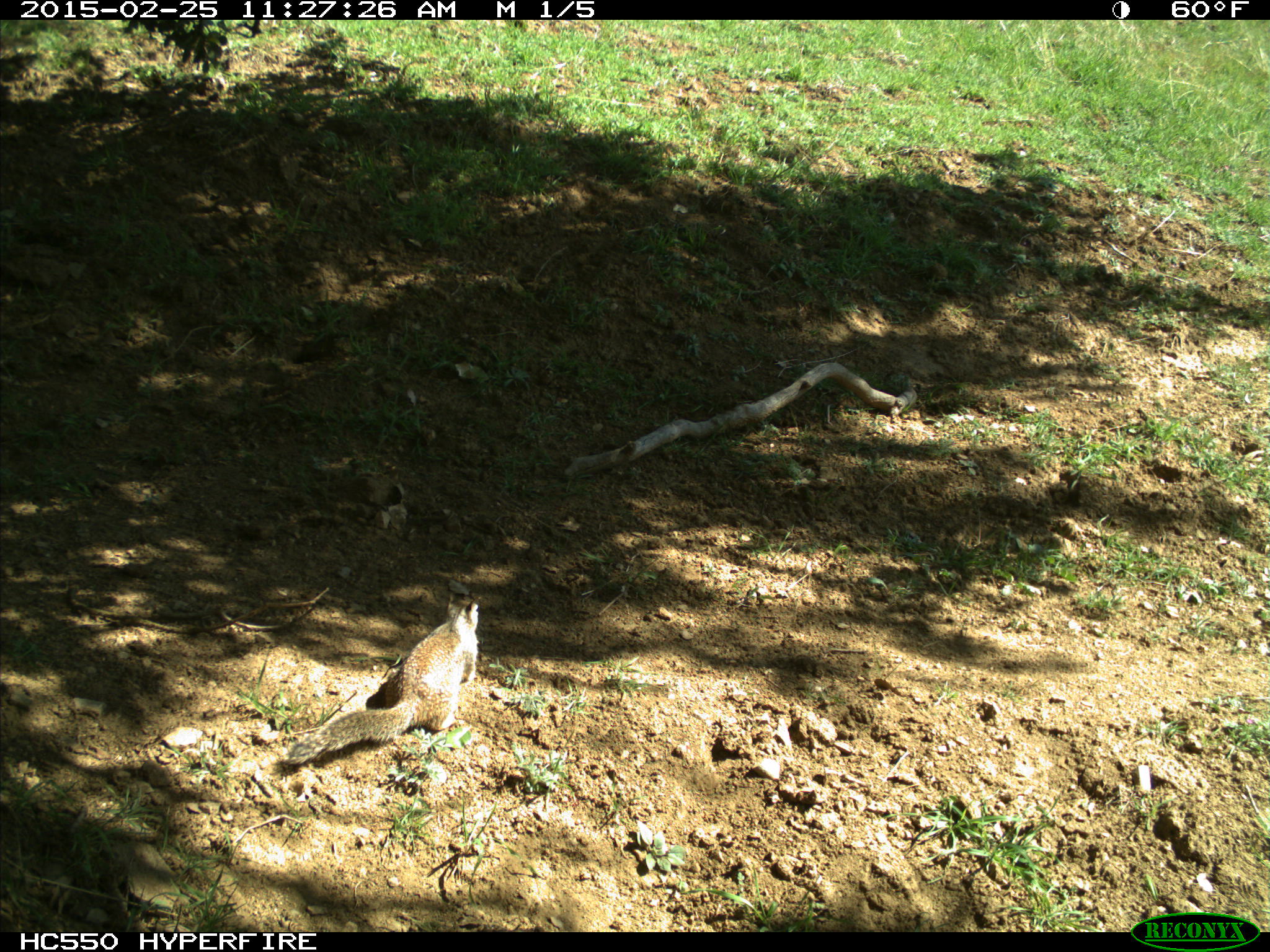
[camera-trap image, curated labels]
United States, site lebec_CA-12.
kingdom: Animalia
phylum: Chordata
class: Mammalia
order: Rodentia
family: Sciuridae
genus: Otospermophilus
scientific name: Otospermophilus beecheyi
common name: california ground squirrel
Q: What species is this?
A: Otospermophilus beecheyi (california ground squirrel).